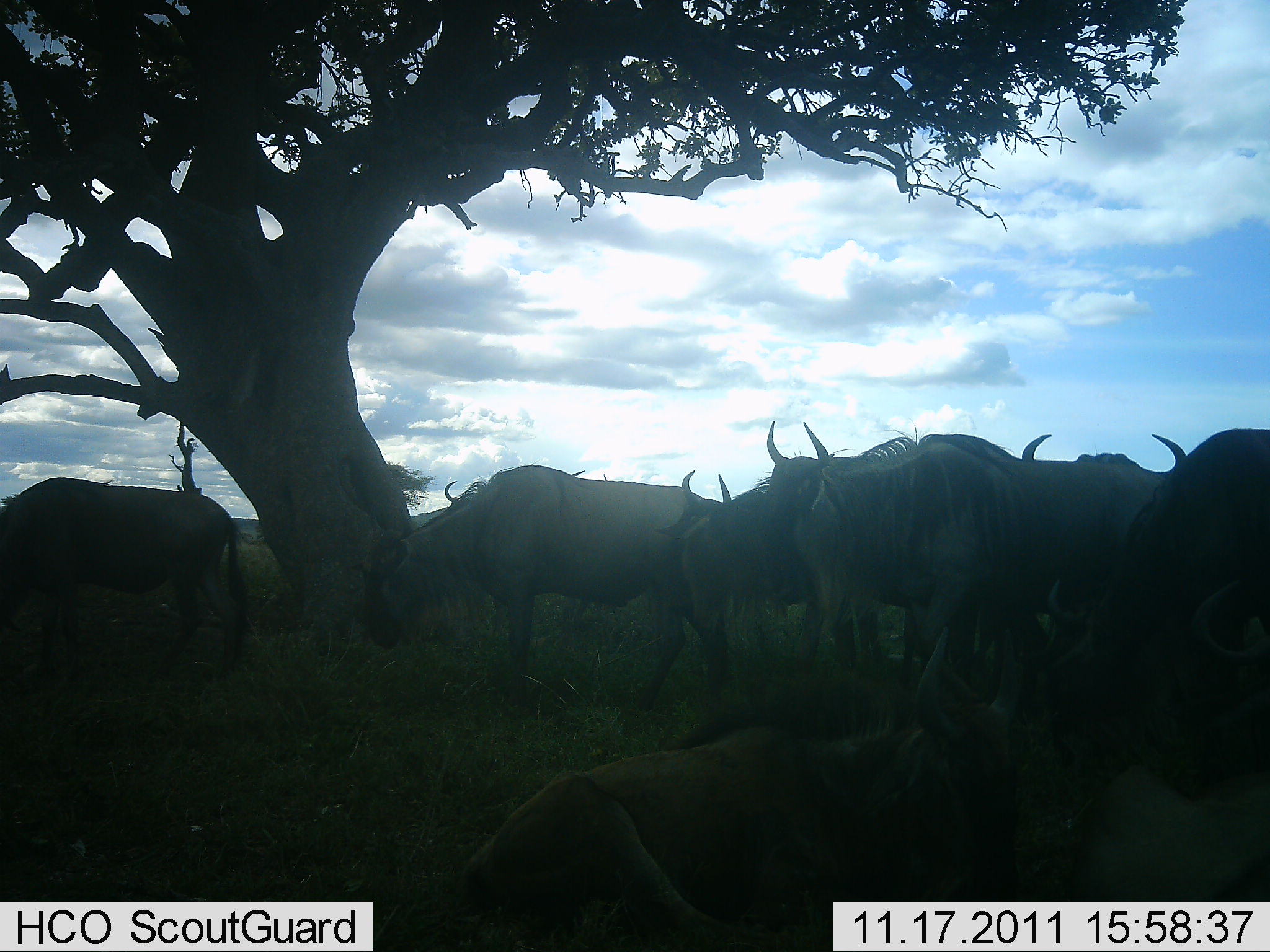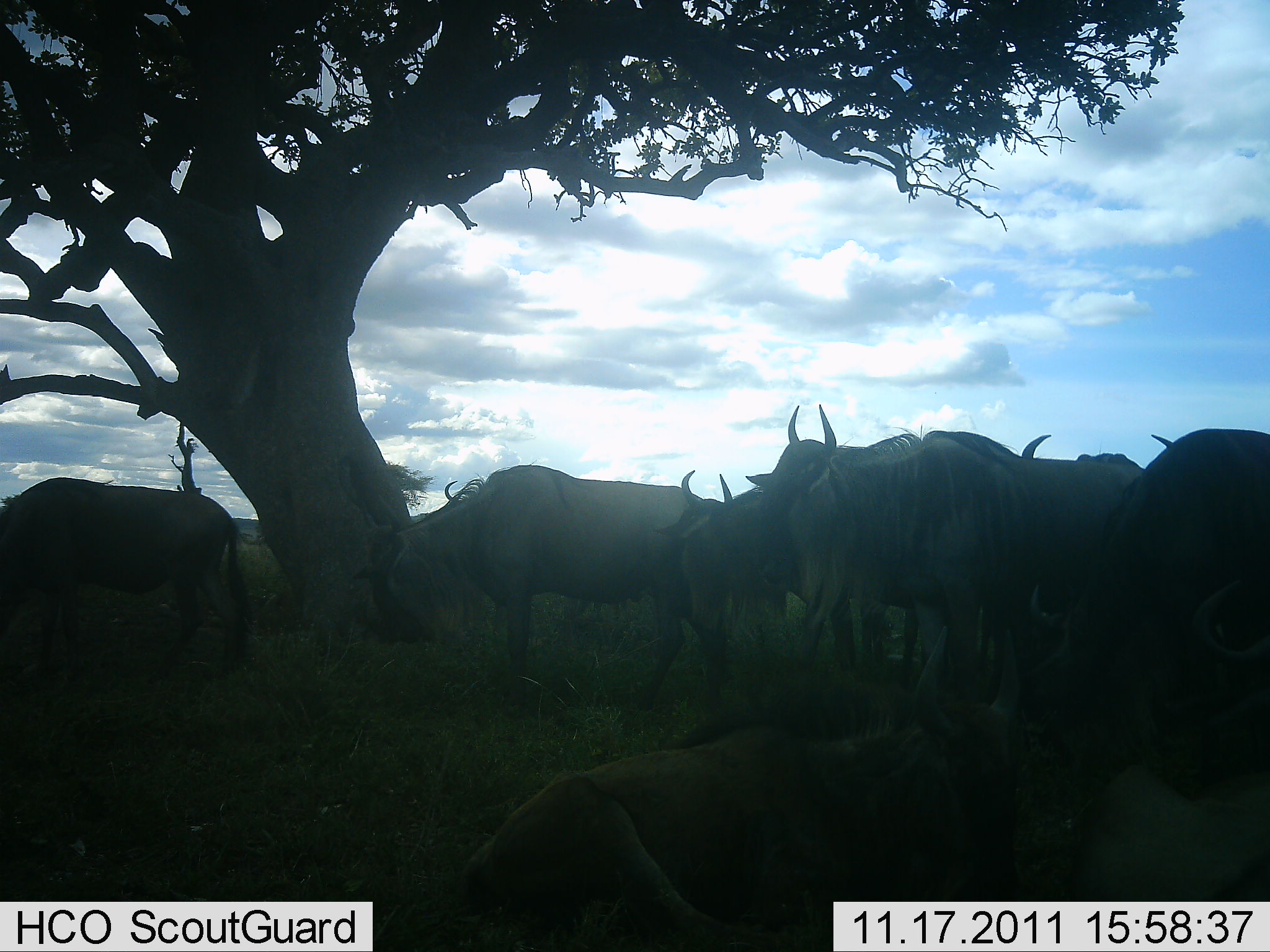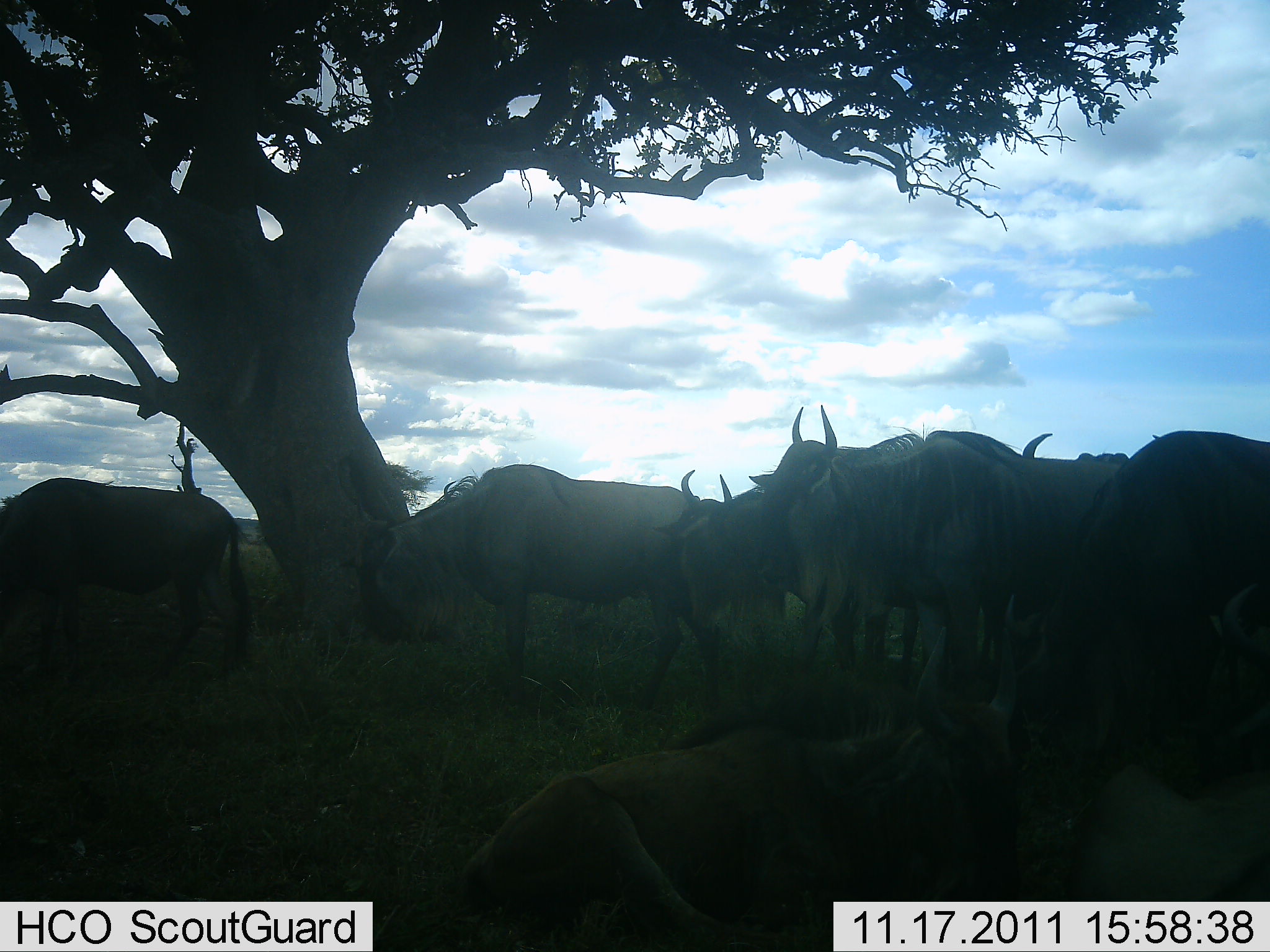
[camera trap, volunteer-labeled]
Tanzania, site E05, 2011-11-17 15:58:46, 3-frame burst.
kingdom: Animalia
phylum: Chordata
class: Mammalia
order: Artiodactyla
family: Bovidae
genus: Connochaetes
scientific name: Connochaetes taurinus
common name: blue wildebeest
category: wildebeest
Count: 8.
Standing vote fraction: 83%.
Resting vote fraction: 75%.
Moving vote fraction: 8%.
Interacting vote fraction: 0%.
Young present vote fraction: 0%.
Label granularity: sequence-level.